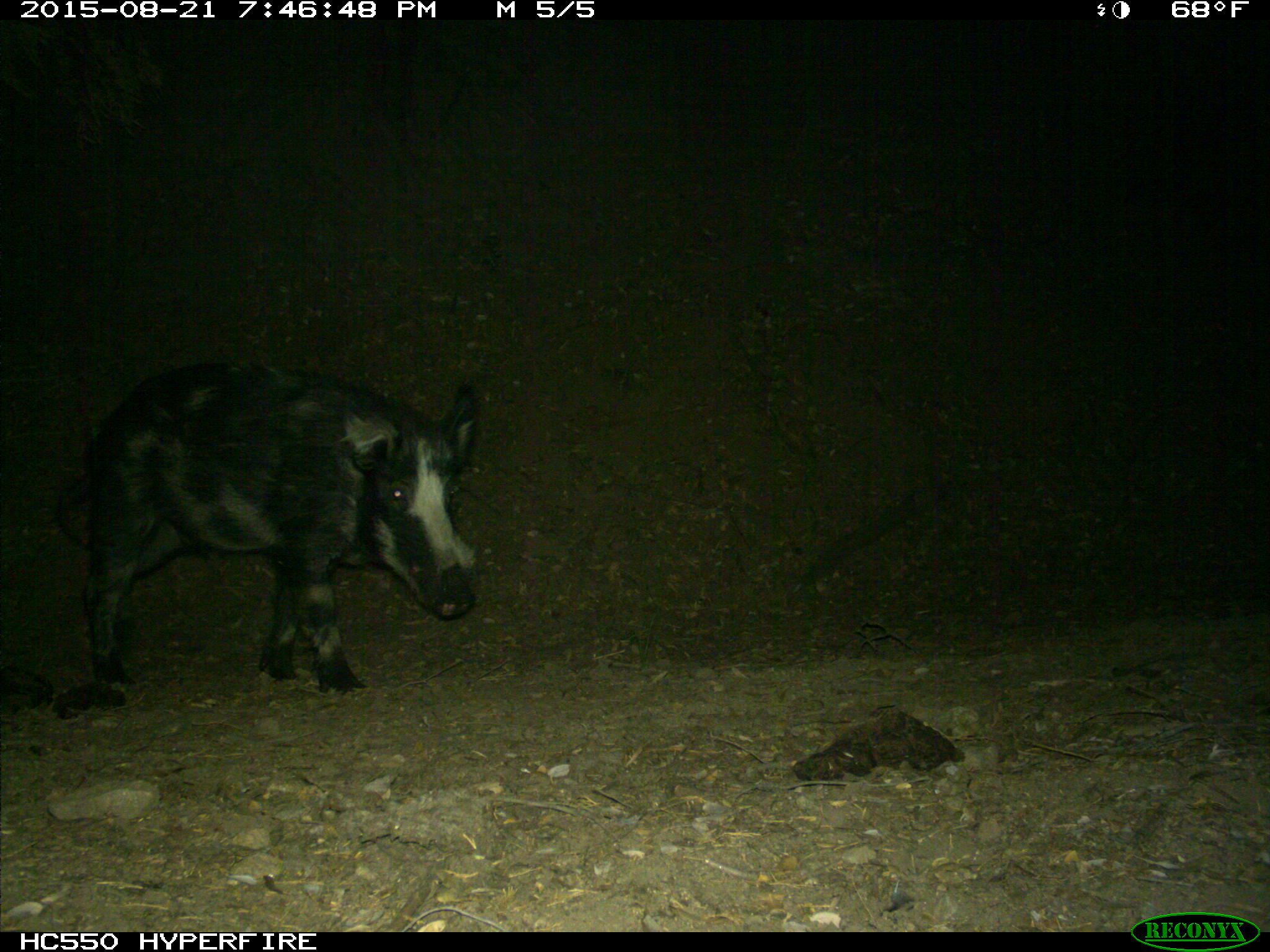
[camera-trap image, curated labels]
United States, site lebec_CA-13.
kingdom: Animalia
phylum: Chordata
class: Mammalia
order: Artiodactyla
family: Suidae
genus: Sus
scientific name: Sus scrofa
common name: wild boar